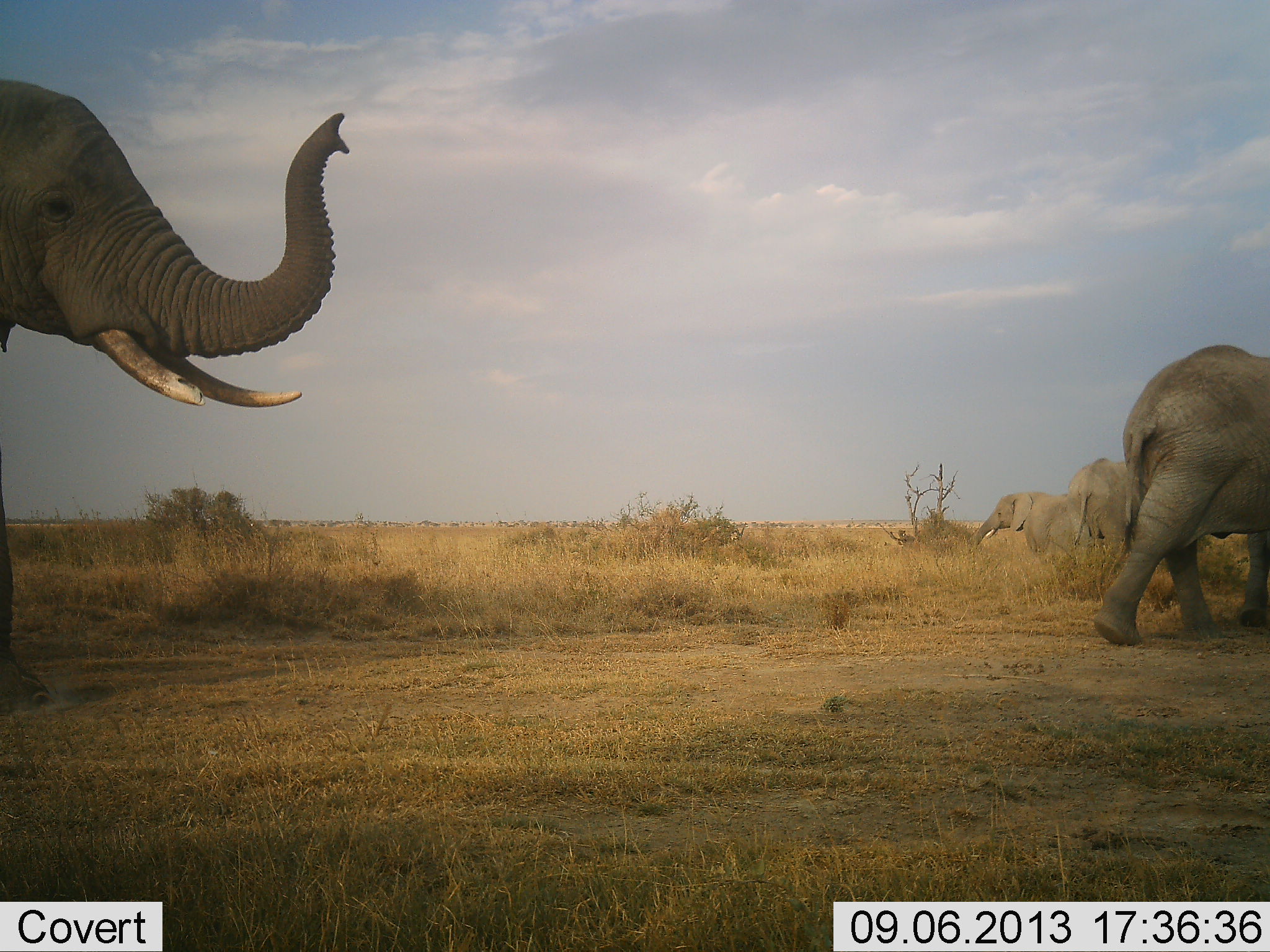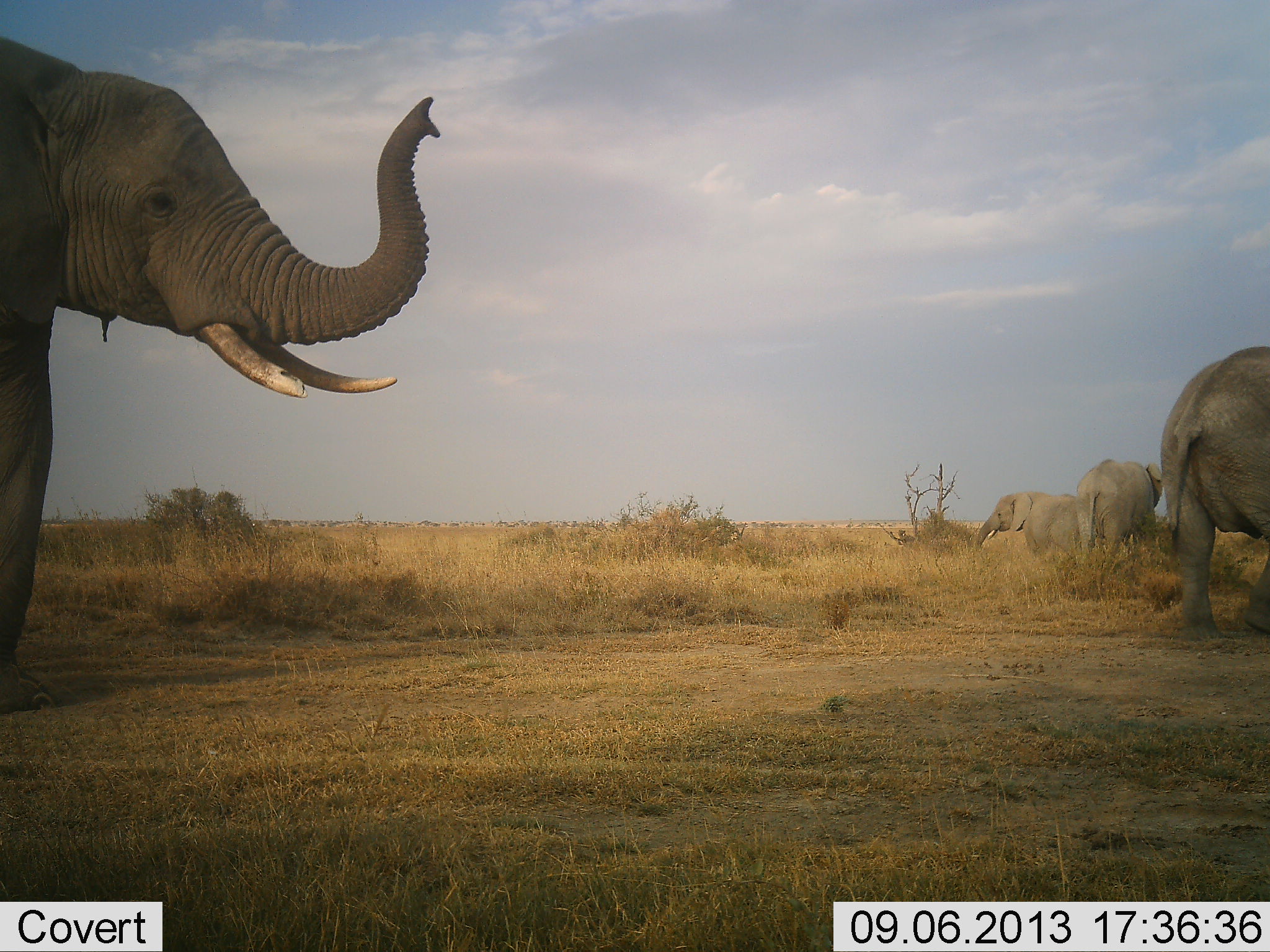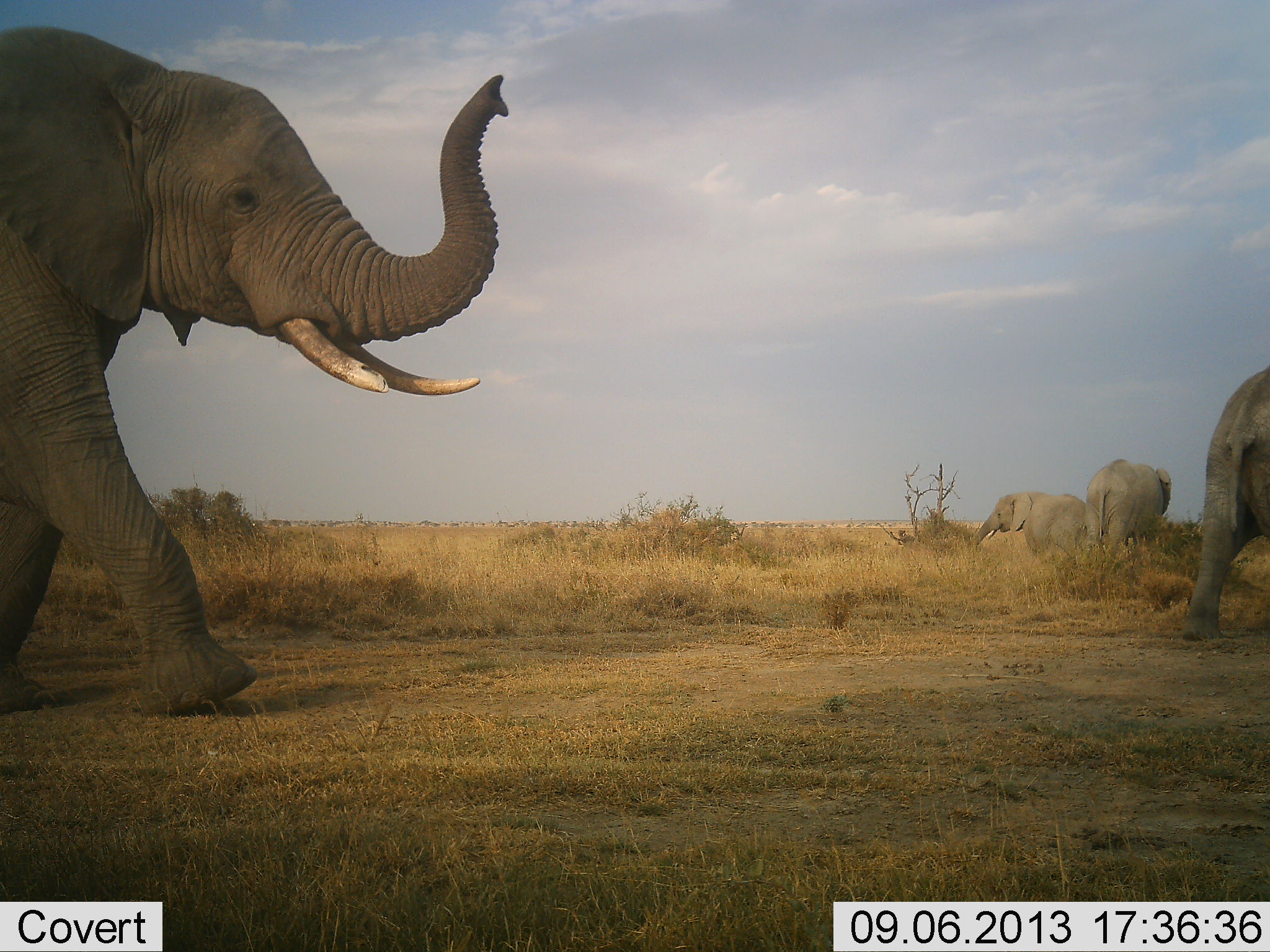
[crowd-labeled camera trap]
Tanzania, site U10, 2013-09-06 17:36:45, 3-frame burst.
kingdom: Animalia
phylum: Chordata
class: Mammalia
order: Proboscidea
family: Elephantidae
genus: Loxodonta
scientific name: Loxodonta africana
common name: african bush elephant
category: elephant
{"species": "elephant (african bush elephant) (Loxodonta africana)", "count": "4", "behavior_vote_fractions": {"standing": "39%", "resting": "0%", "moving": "89%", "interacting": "4%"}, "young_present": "4%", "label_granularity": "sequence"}